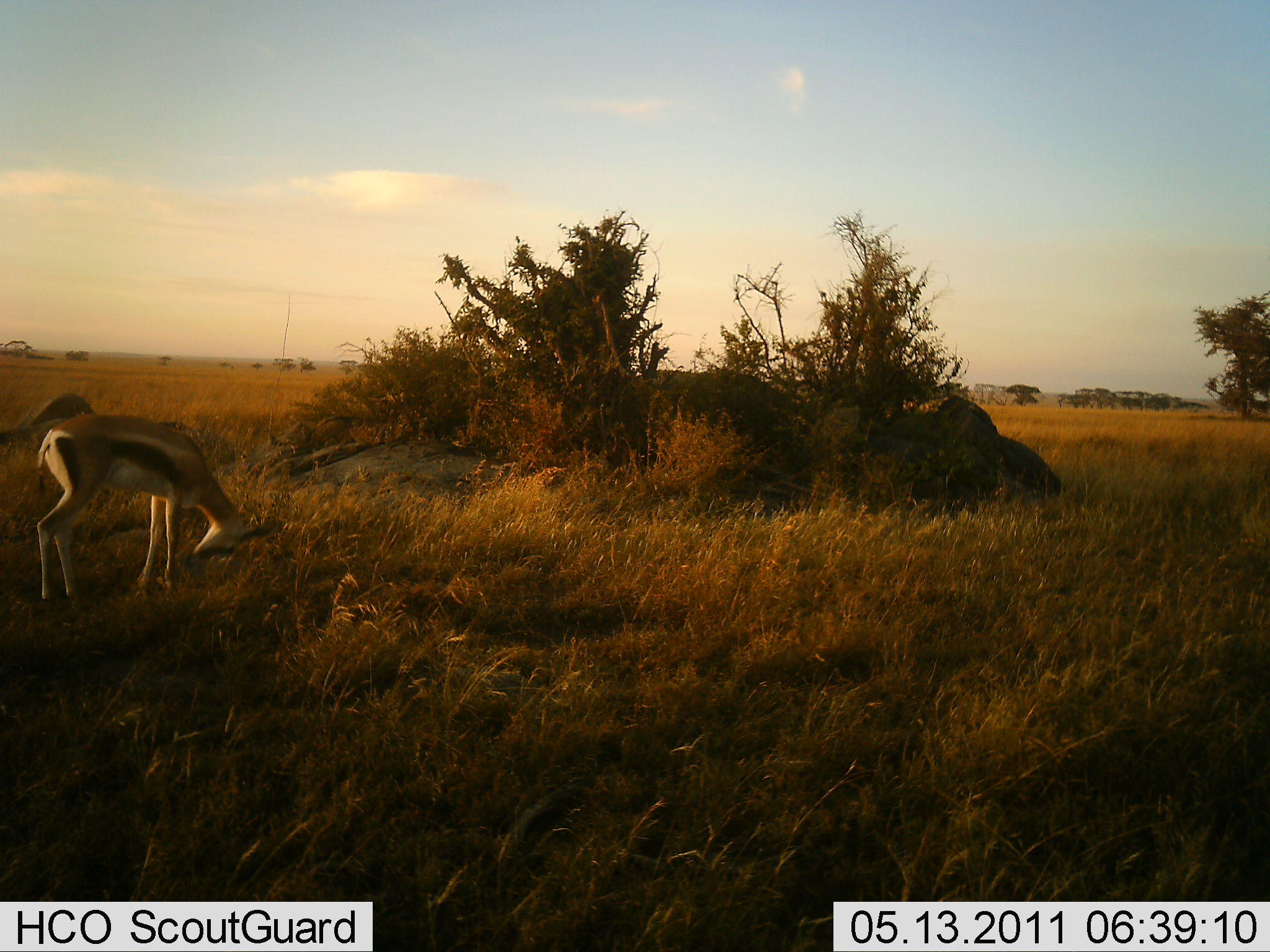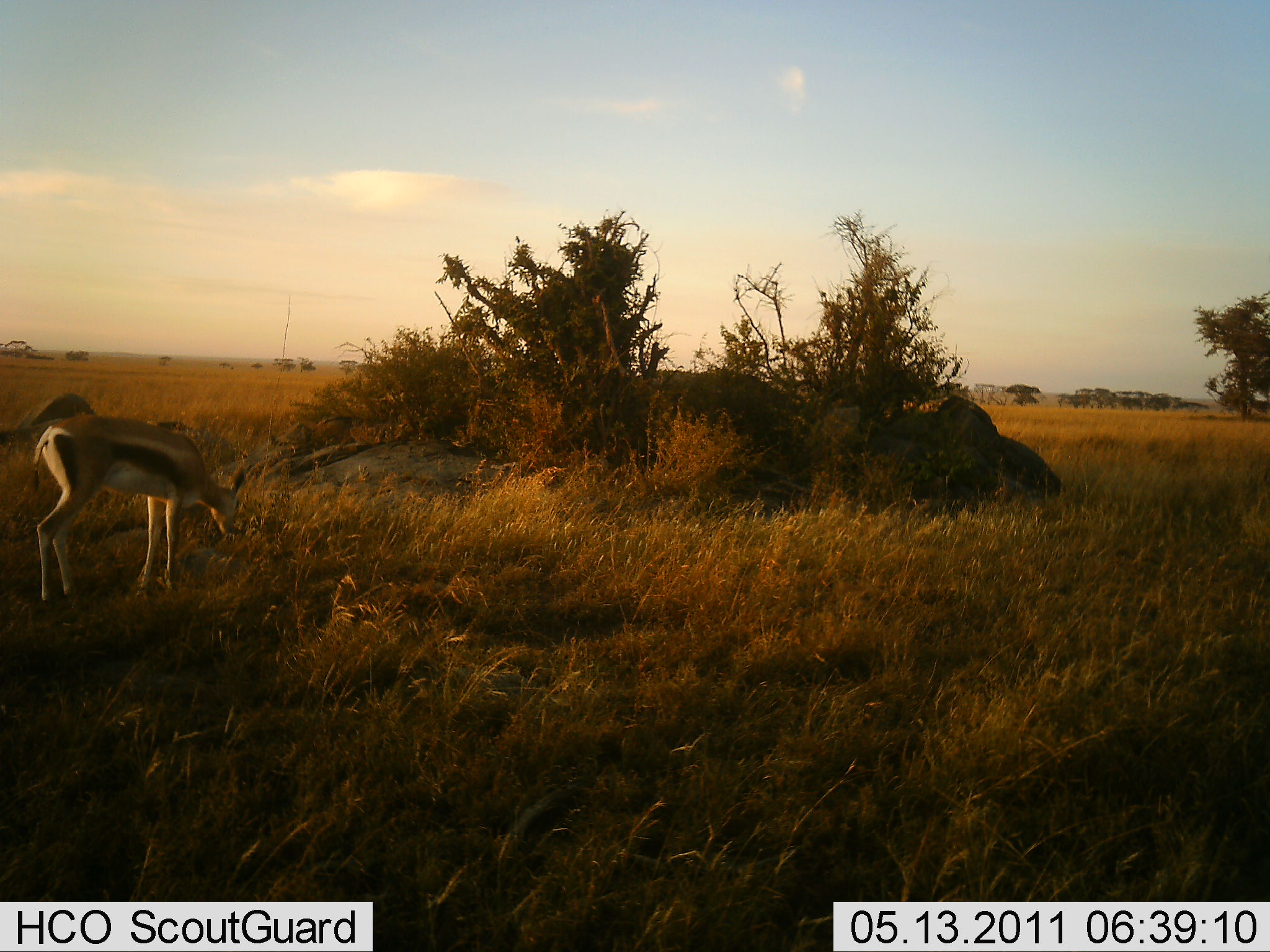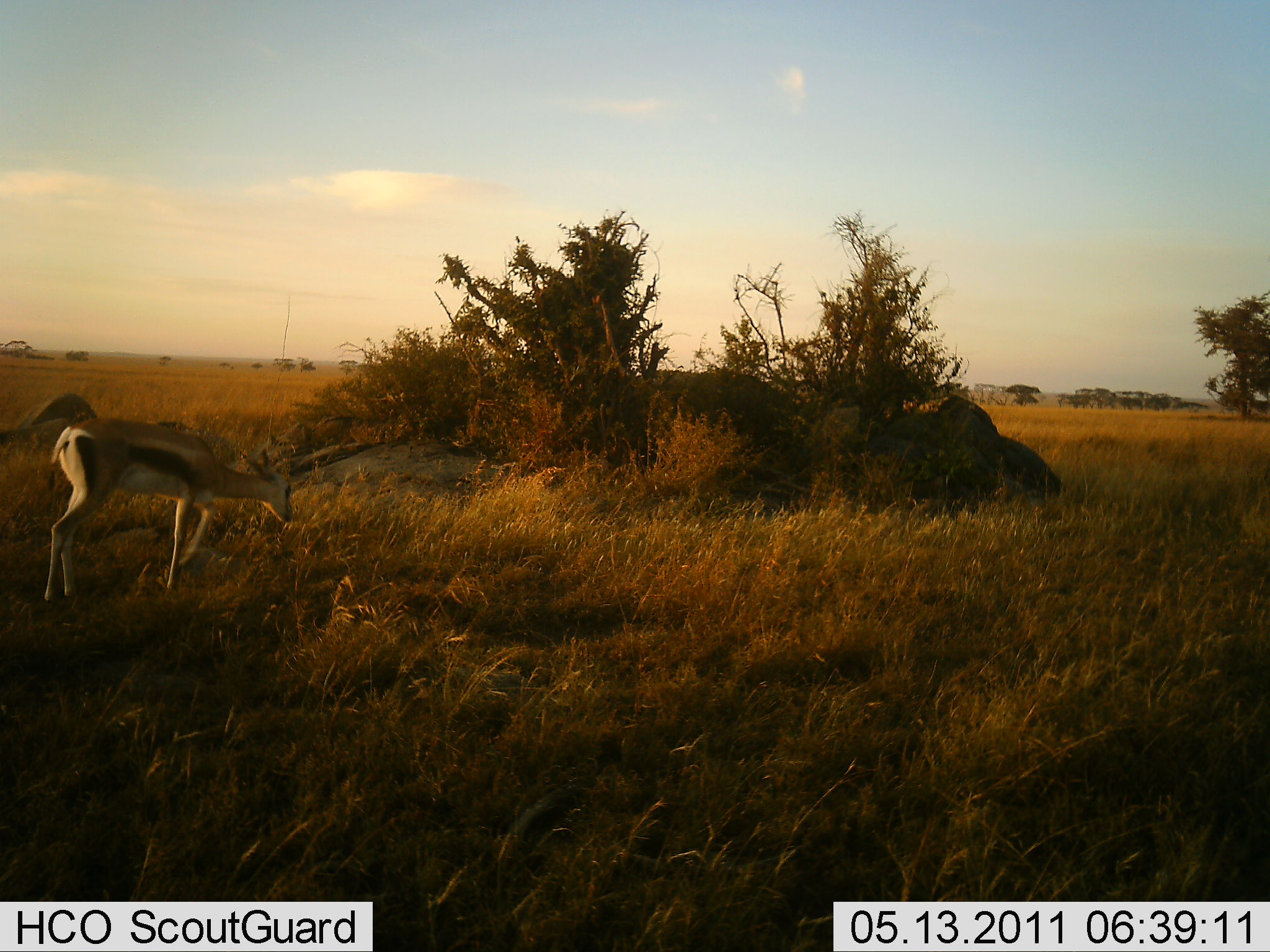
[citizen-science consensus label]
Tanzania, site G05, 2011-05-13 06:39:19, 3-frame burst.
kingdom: Animalia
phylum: Chordata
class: Mammalia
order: Artiodactyla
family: Bovidae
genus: Eudorcas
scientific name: Eudorcas thomsonii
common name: thomson's gazelle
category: gazellethomsons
Gazellethomsons (thomson's gazelle) (Eudorcas thomsonii), count 1. Behavior (volunteer vote fractions): standing 55%, resting 9%, moving 18%, interacting 9%. Young present (vote fraction): 0%. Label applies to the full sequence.